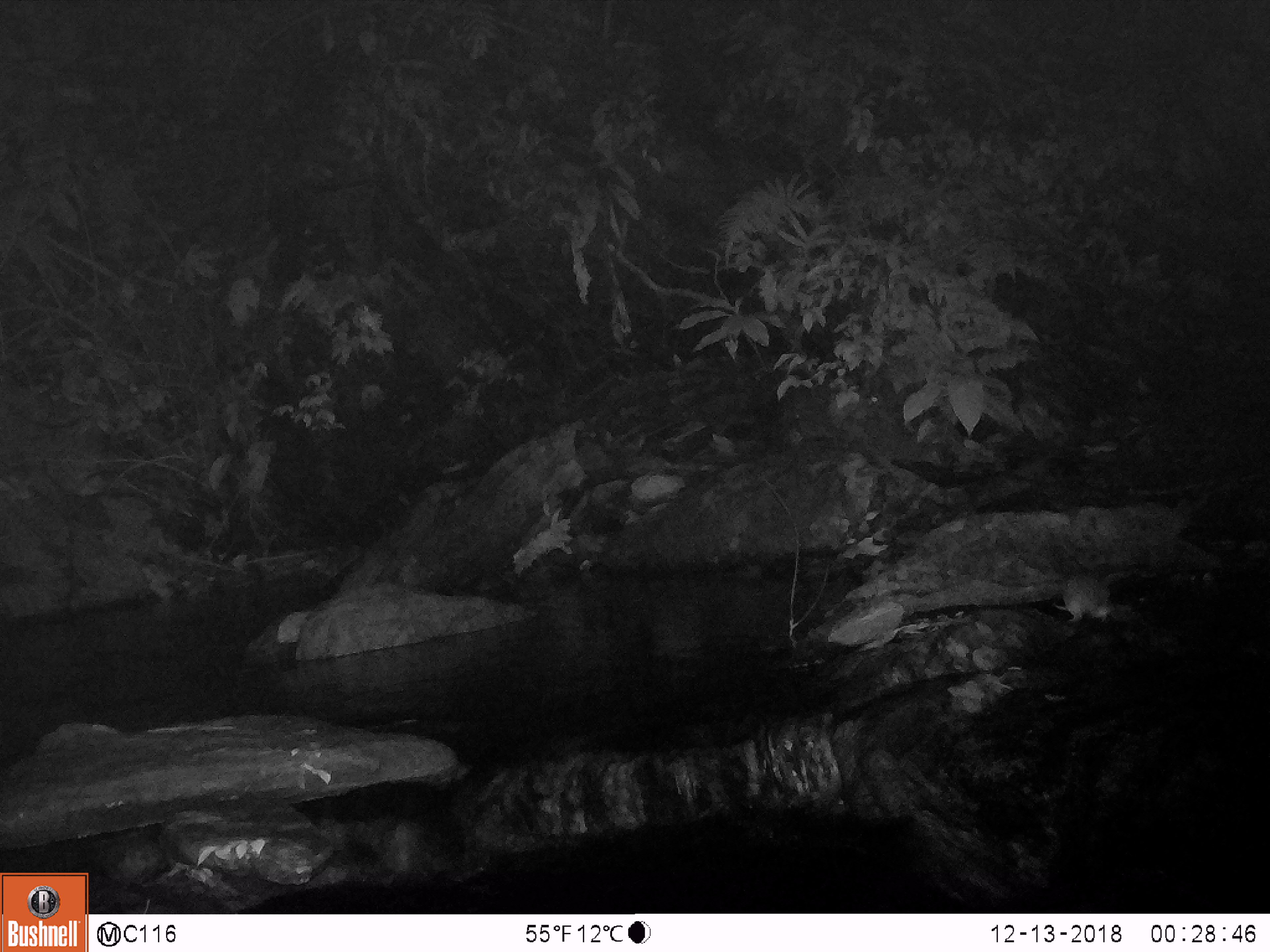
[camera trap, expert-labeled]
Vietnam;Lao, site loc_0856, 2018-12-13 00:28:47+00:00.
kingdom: Animalia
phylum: Chordata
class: Mammalia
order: Rodentia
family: Muridae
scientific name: Muridae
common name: old-world mice and rats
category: unidentified murid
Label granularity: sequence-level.